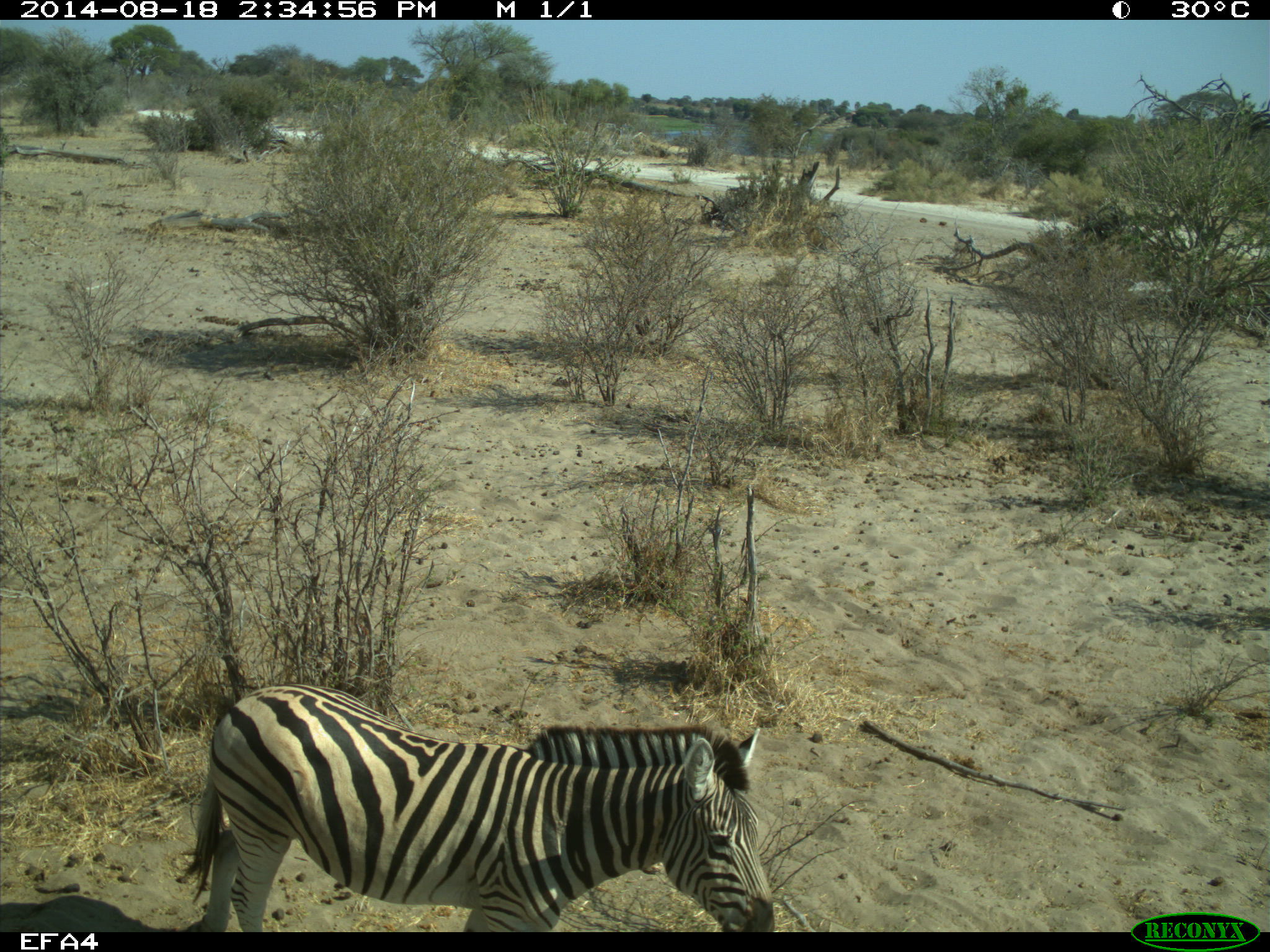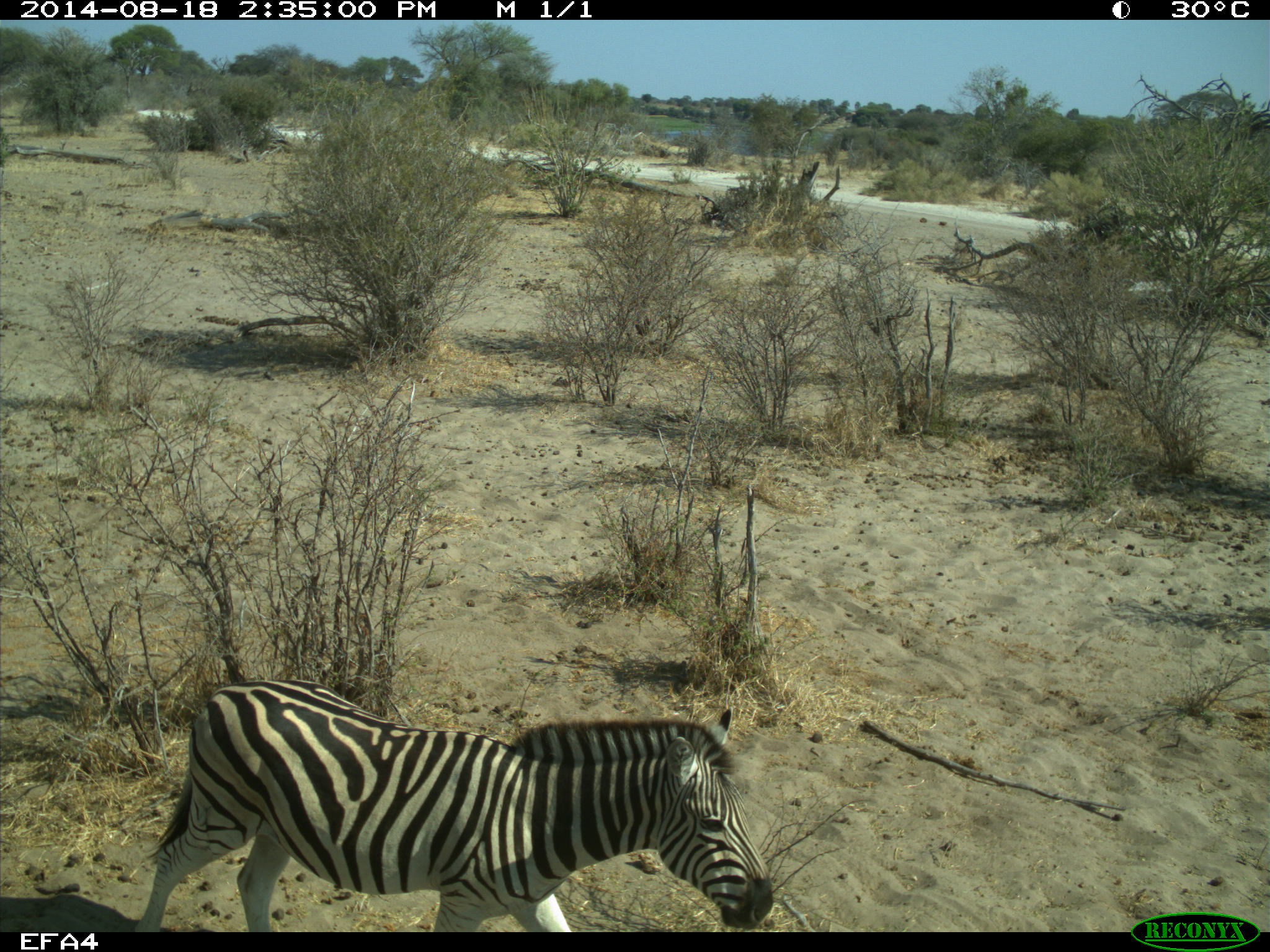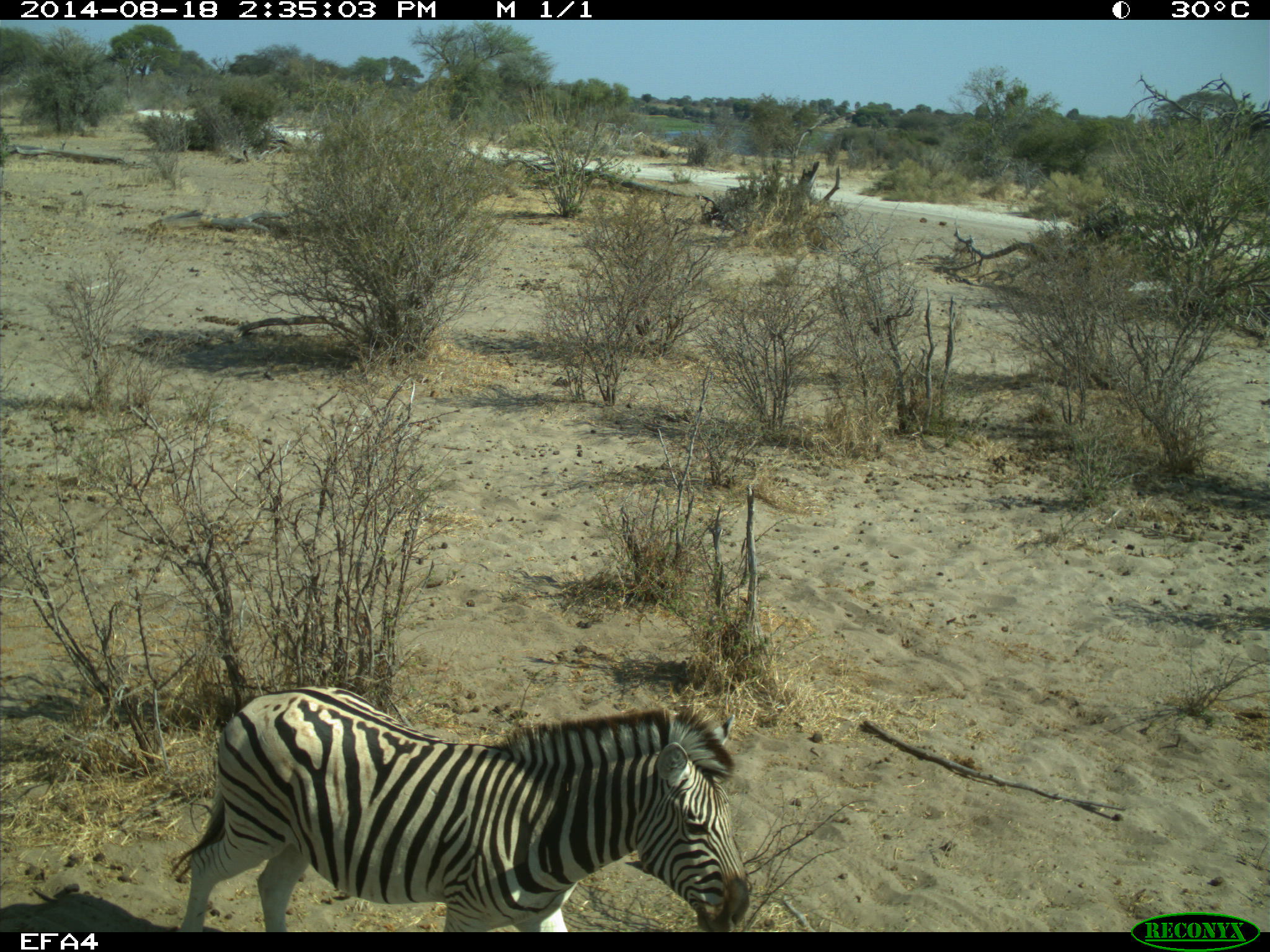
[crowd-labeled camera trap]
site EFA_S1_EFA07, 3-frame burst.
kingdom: Animalia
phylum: Chordata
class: Mammalia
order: Perissodactyla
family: Equidae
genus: Equus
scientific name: Equus quagga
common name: plains zebra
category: zebraplains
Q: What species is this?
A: Zebraplains (plains zebra) (Equus quagga).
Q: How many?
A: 1.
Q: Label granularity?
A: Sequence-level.